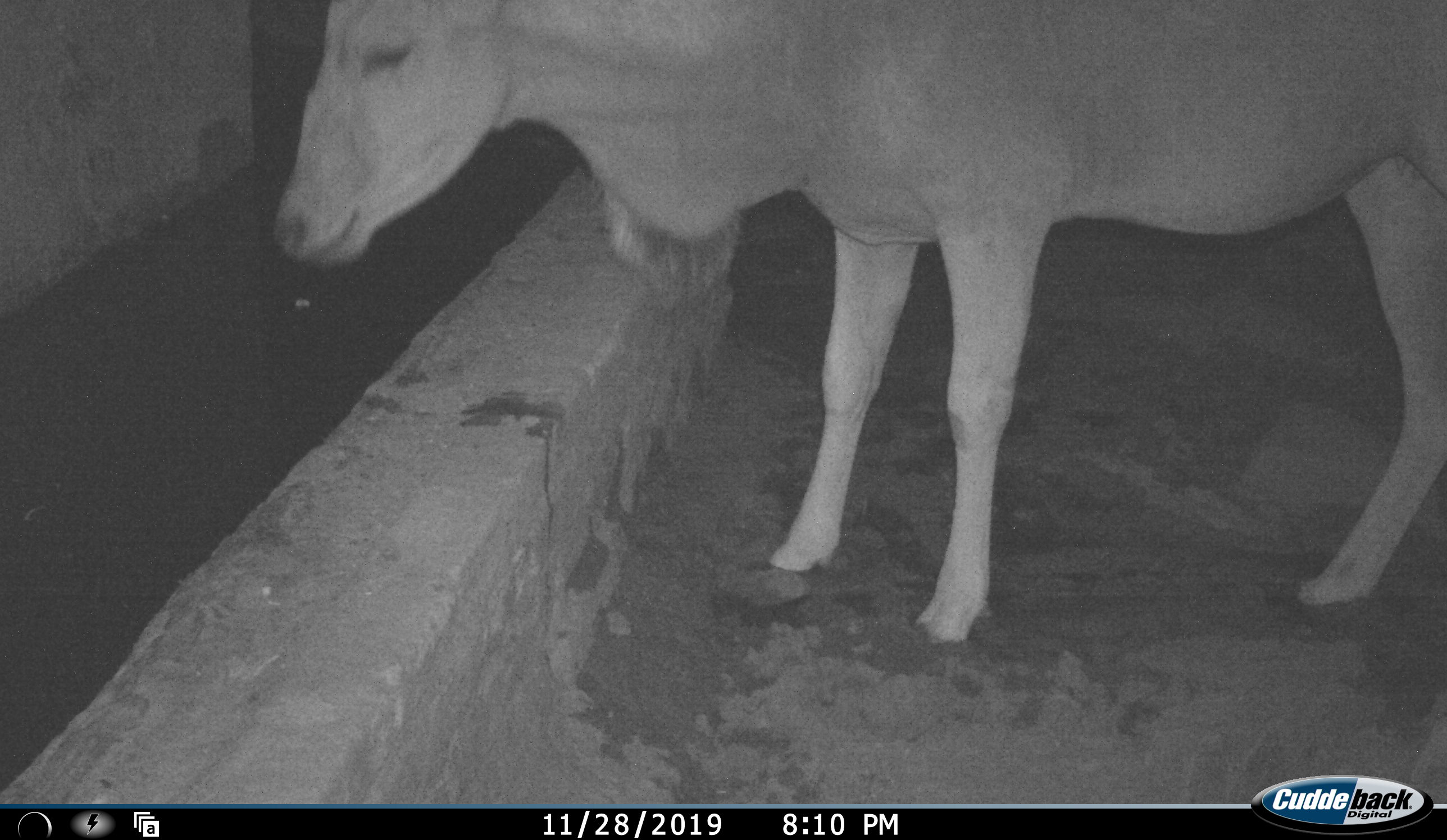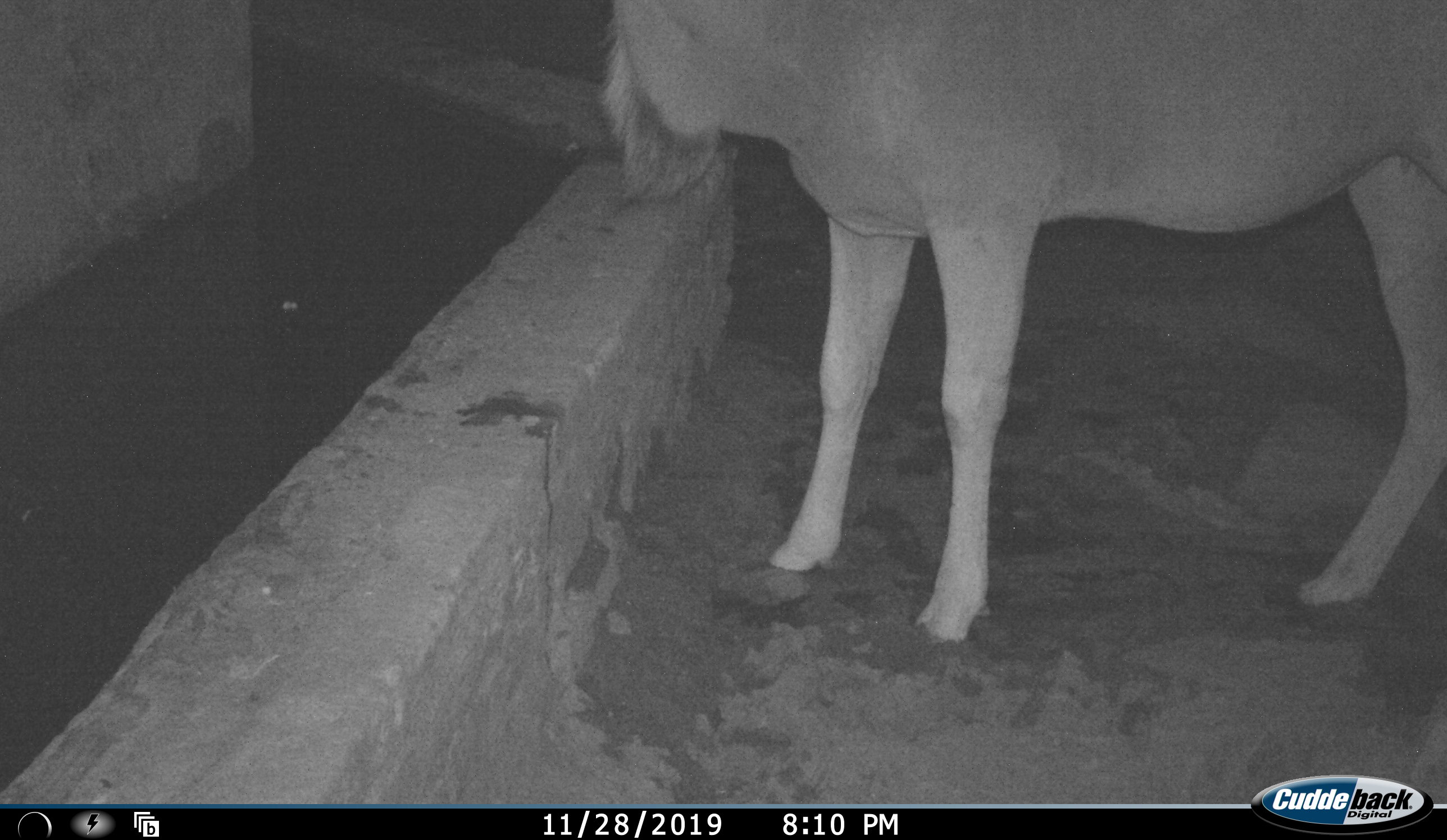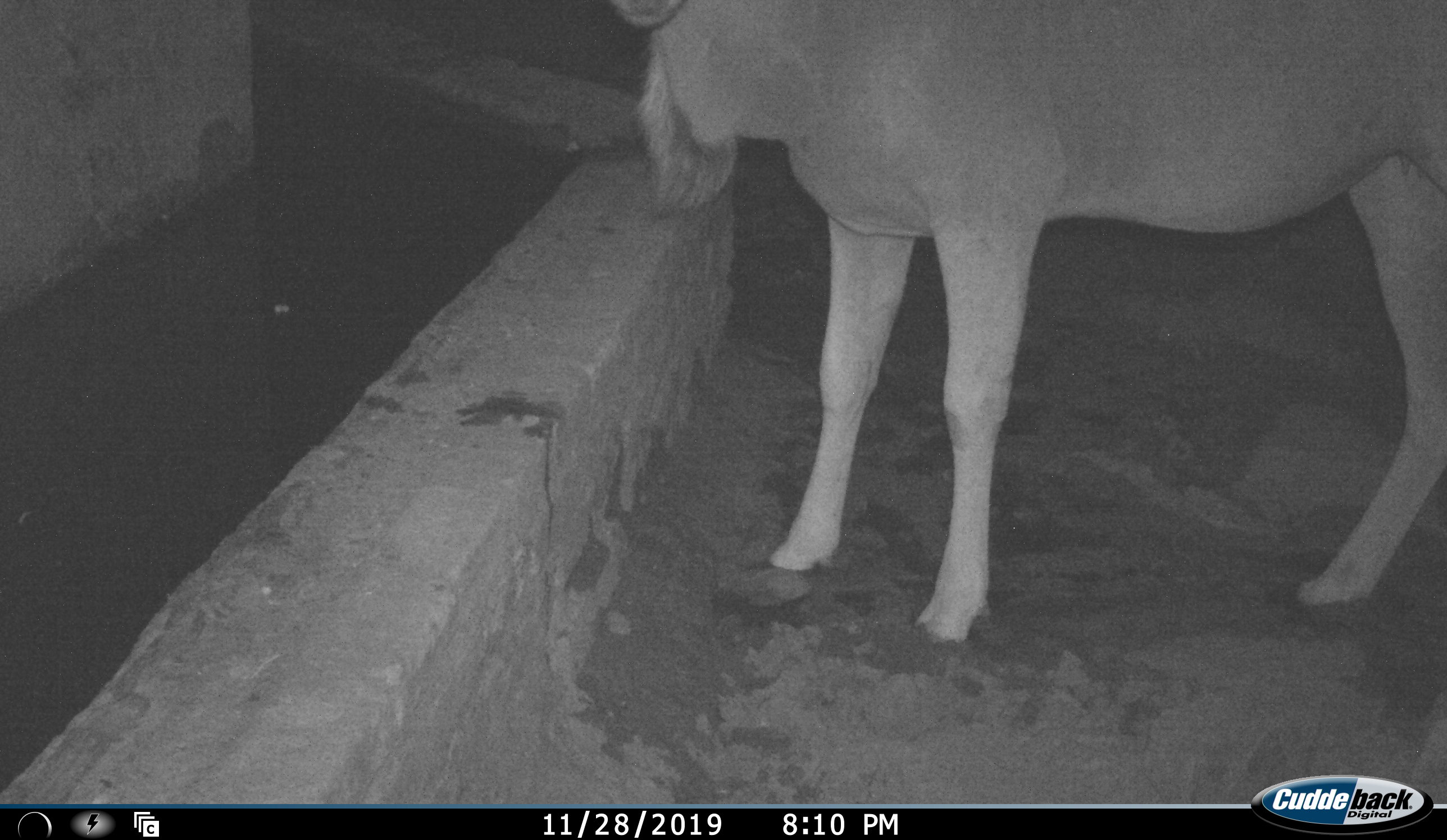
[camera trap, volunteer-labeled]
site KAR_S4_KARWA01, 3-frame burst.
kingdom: Animalia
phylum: Chordata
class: Mammalia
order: Artiodactyla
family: Bovidae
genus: Tragelaphus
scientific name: Tragelaphus oryx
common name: eland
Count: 1.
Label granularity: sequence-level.